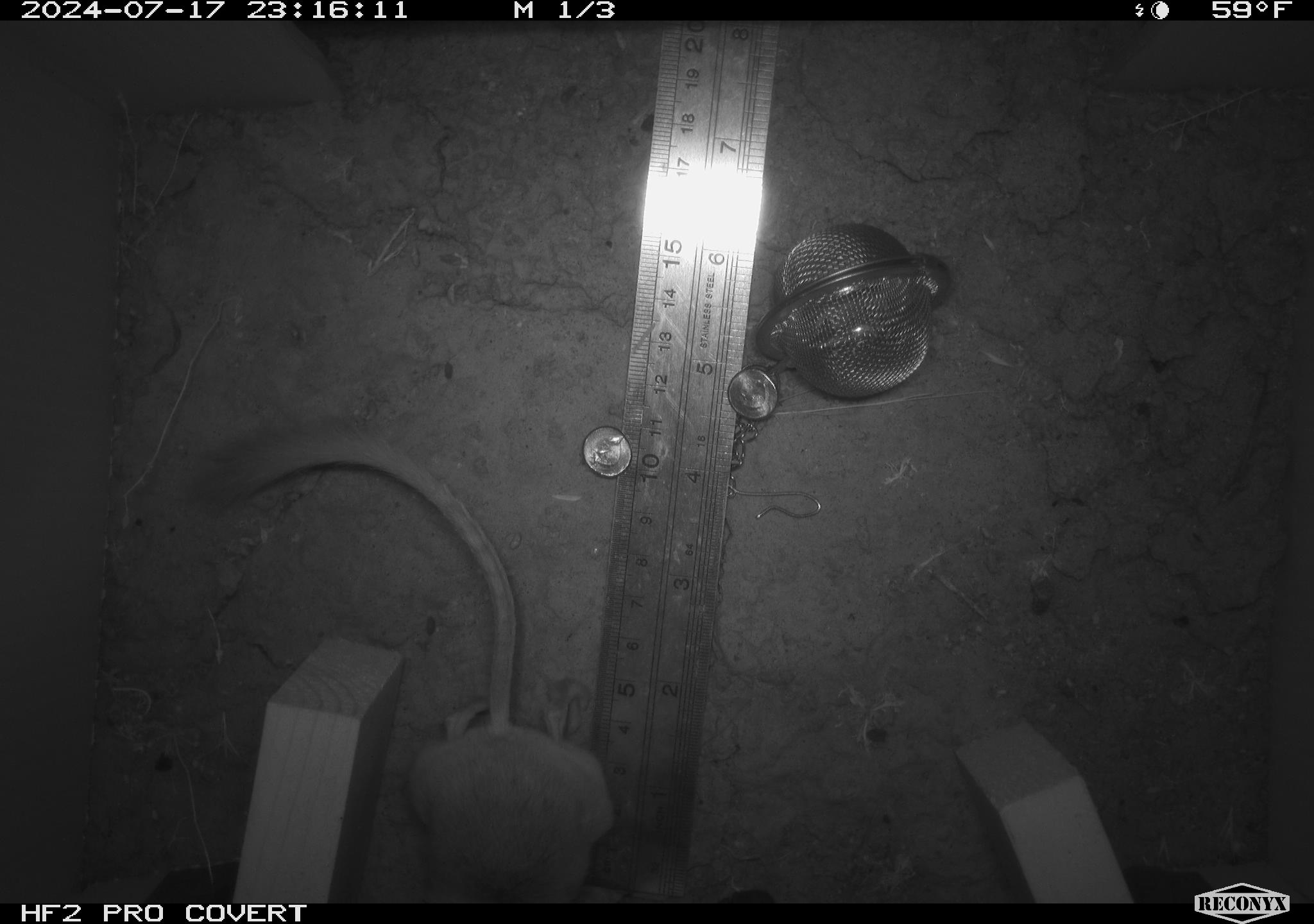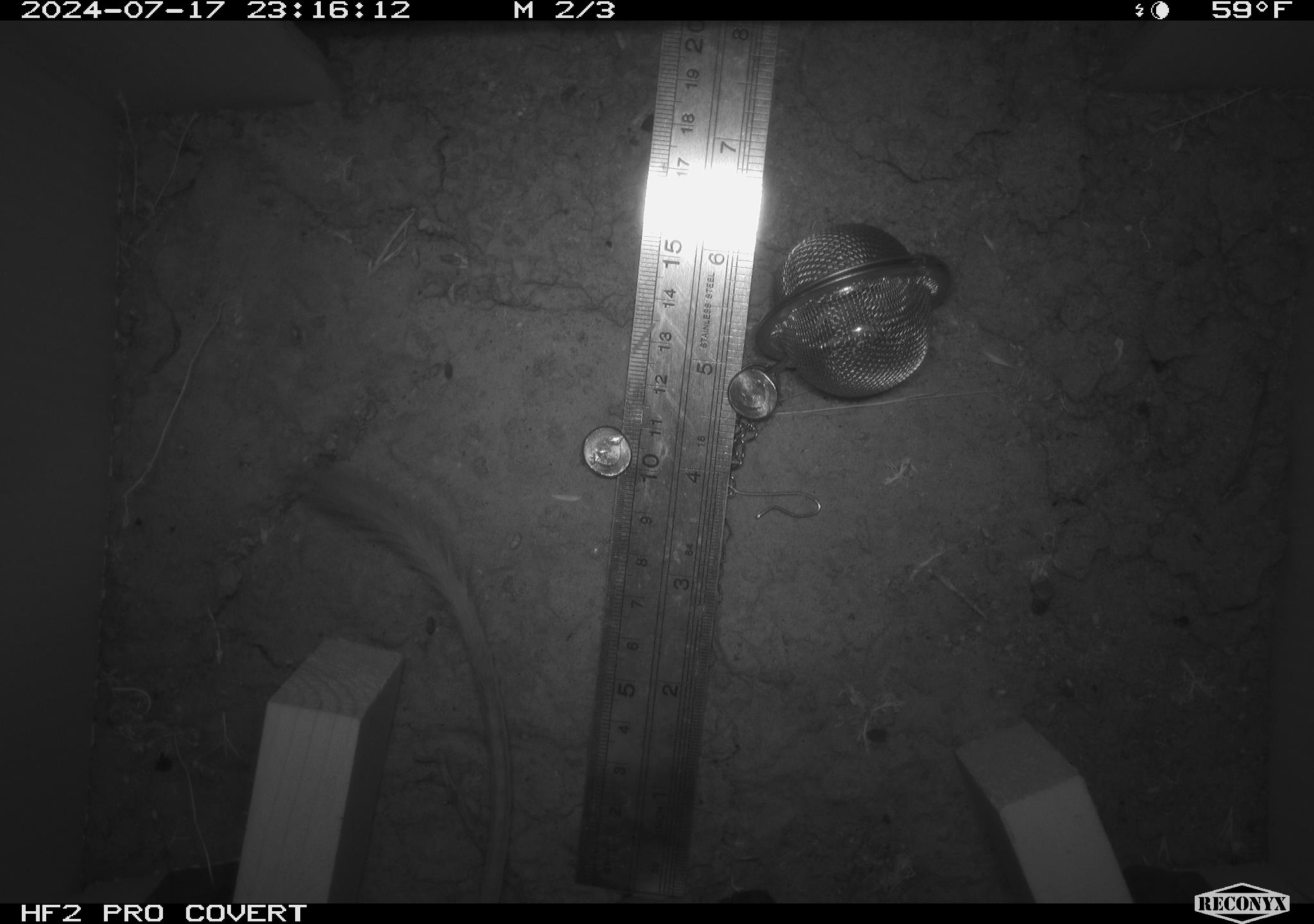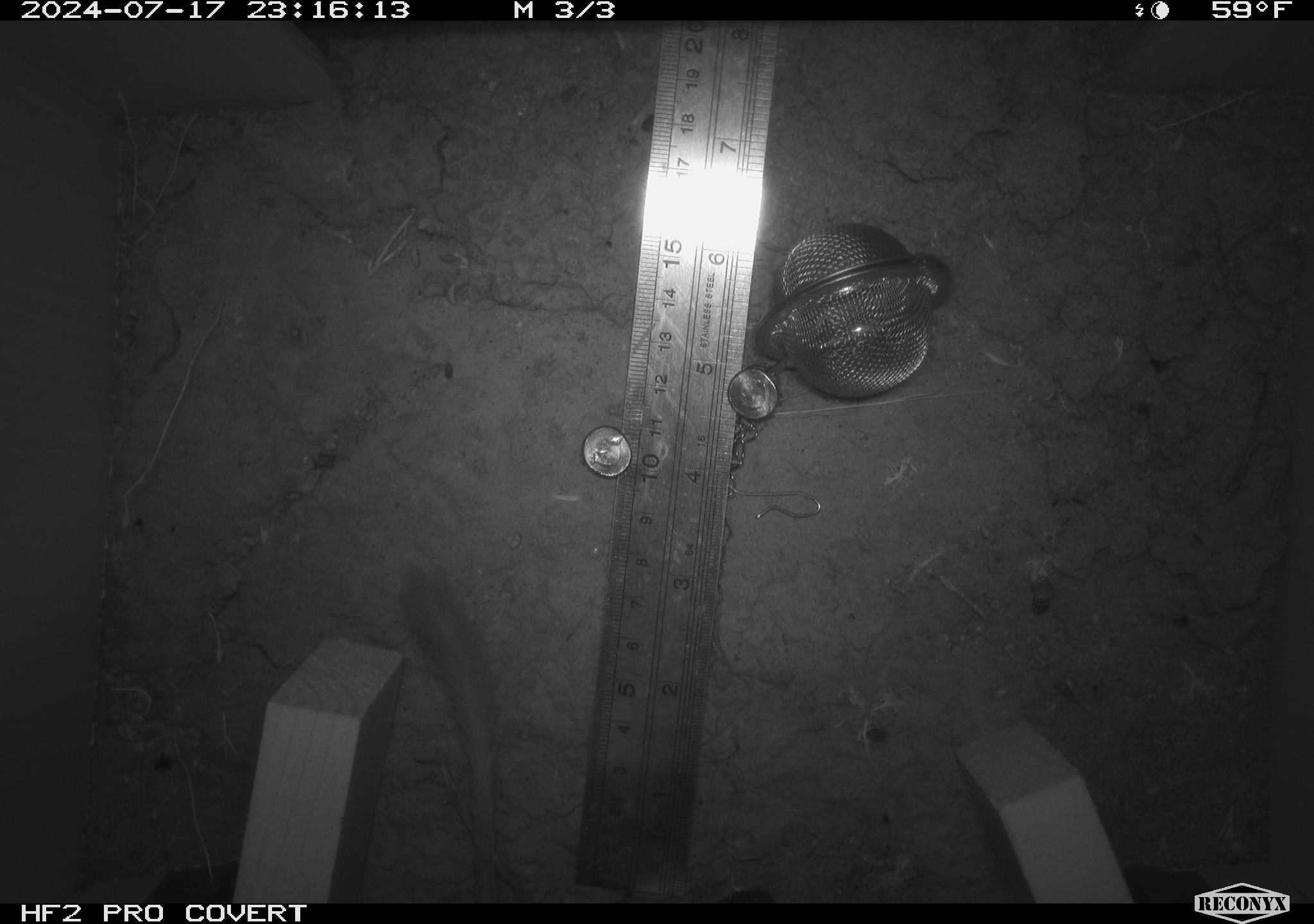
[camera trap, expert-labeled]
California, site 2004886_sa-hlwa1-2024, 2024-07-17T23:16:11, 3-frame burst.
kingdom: Animalia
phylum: Chordata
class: Mammalia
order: Rodentia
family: Heteromyidae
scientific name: Heteromyidae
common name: kangaroo rats and pocket mice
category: heteromyidae family